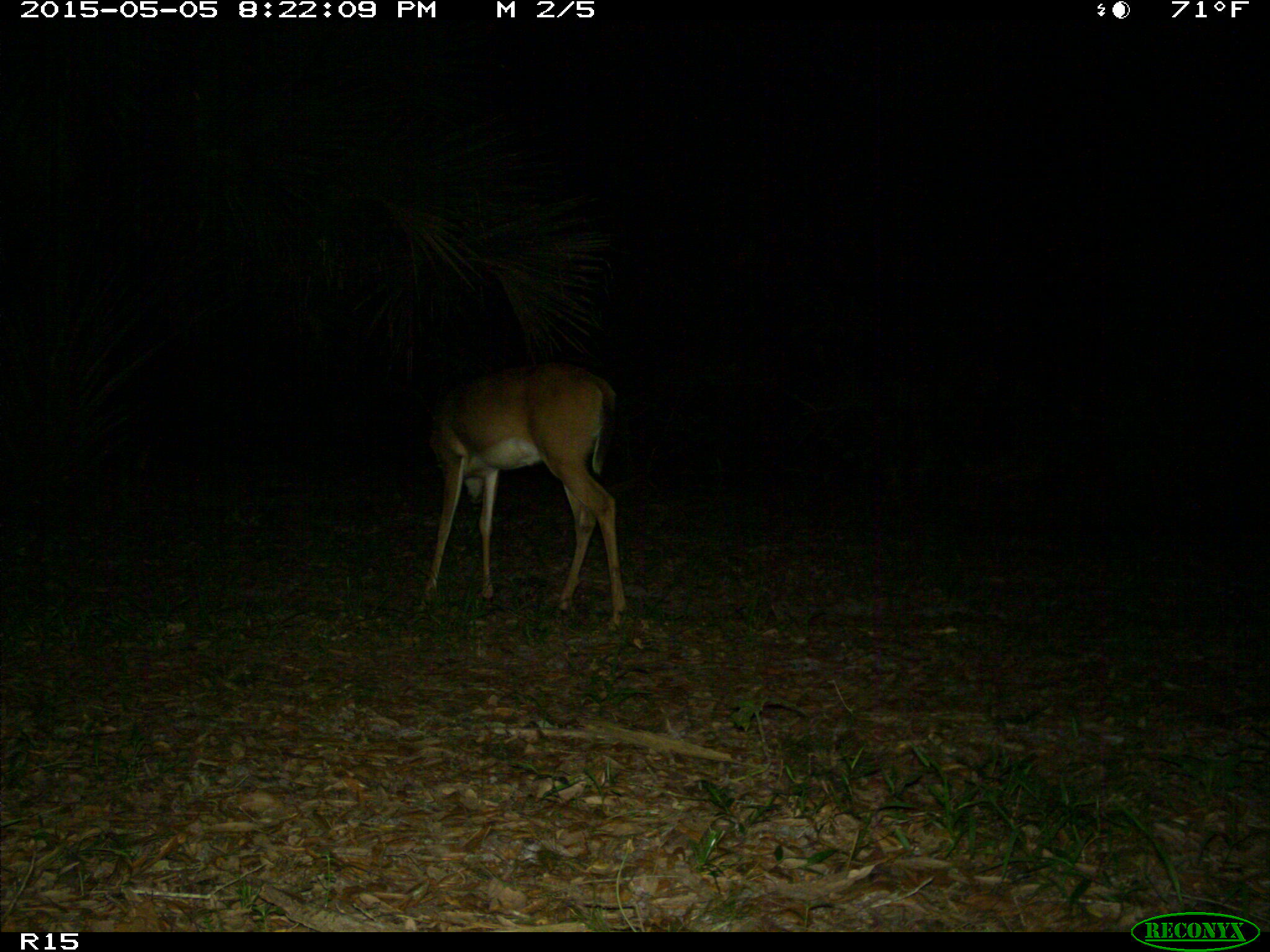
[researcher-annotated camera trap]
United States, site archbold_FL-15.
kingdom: Animalia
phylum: Chordata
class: Mammalia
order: Artiodactyla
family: Cervidae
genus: Odocoileus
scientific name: Odocoileus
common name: deer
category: unidentified deer